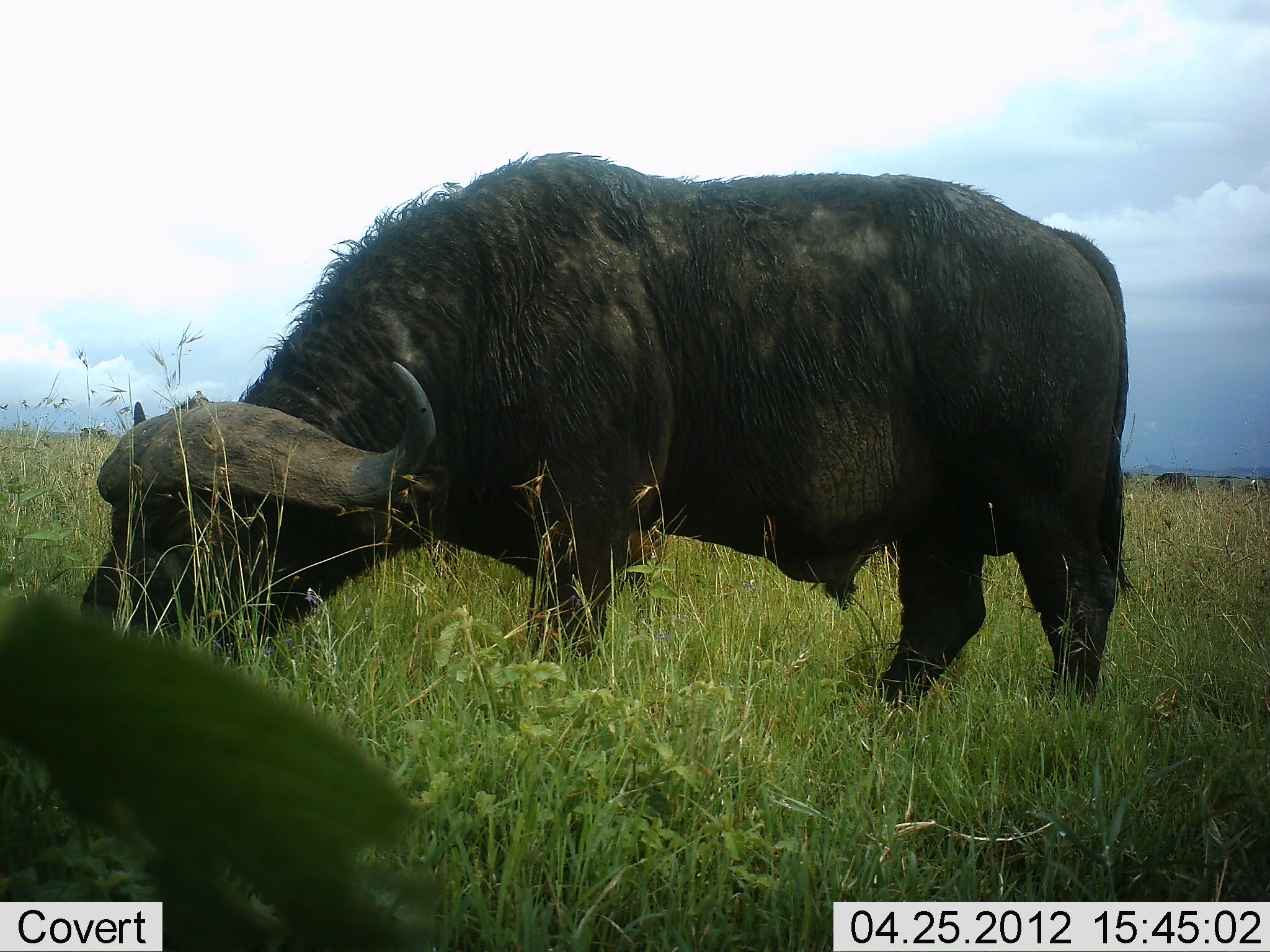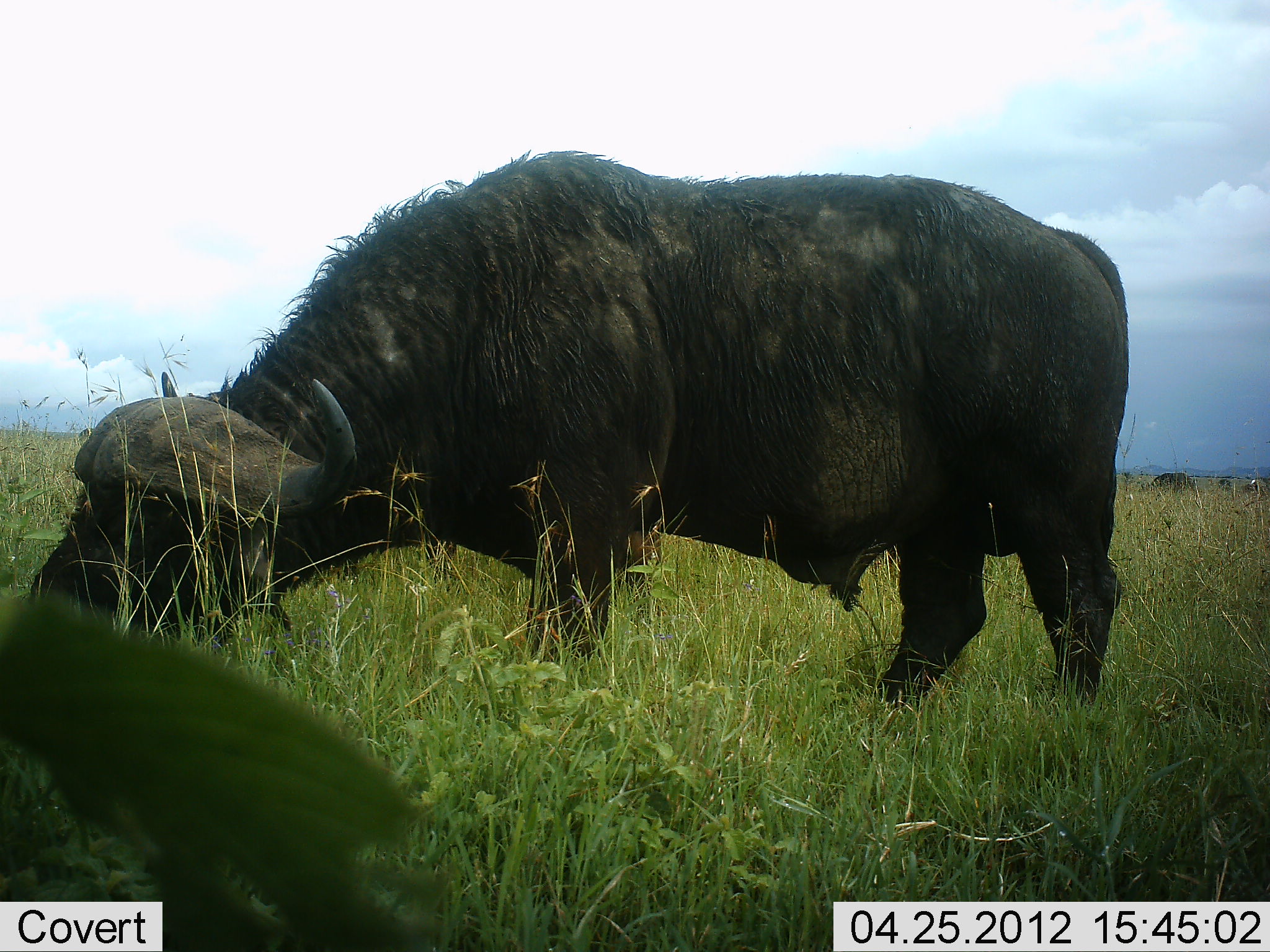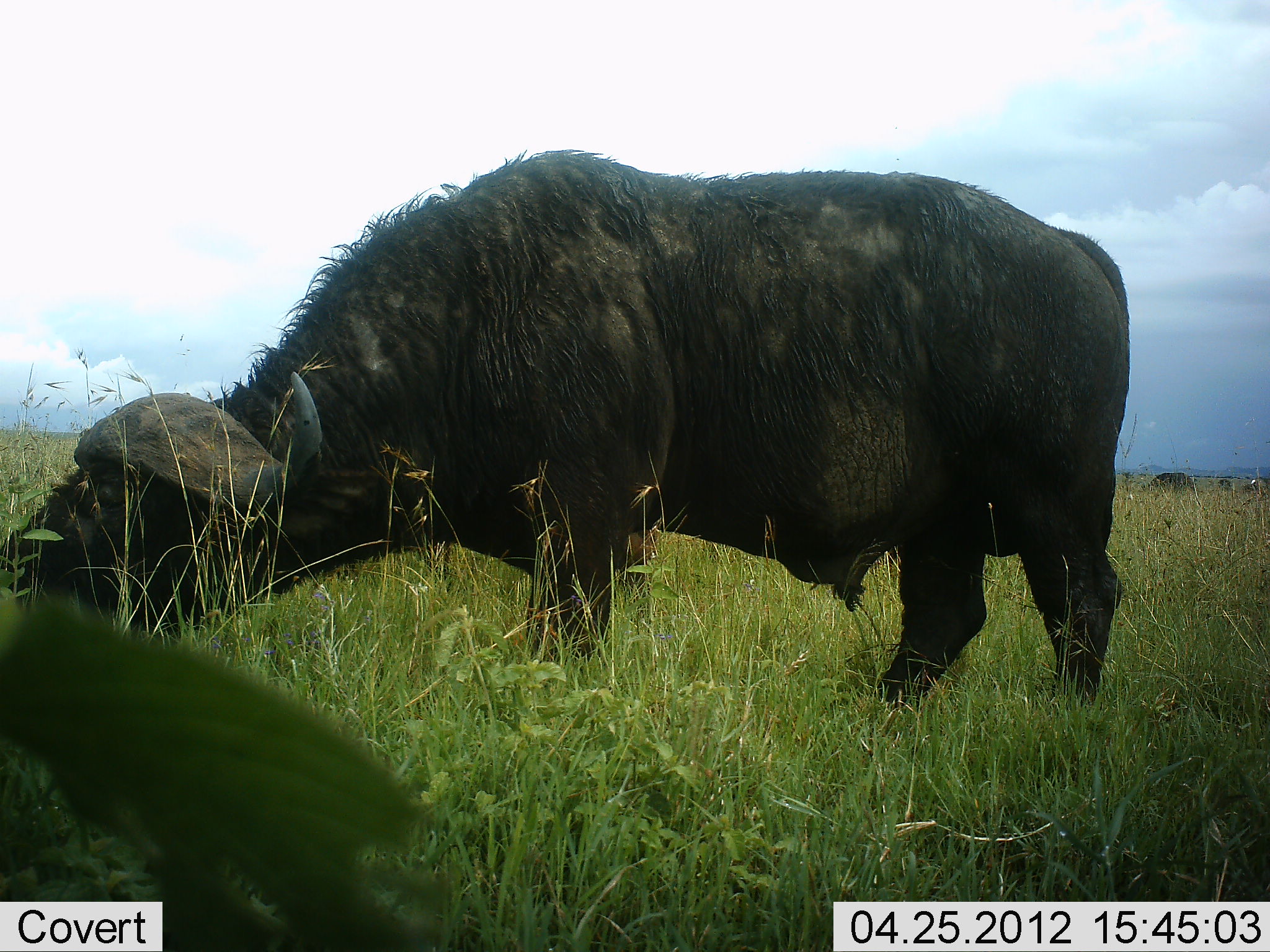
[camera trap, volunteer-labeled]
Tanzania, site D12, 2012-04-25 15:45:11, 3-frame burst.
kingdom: Animalia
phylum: Chordata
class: Mammalia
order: Artiodactyla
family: Bovidae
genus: Syncerus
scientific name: Syncerus caffer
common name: cape buffalo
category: buffalo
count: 1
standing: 28%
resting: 0%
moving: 11%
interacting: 0%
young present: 0%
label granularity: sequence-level